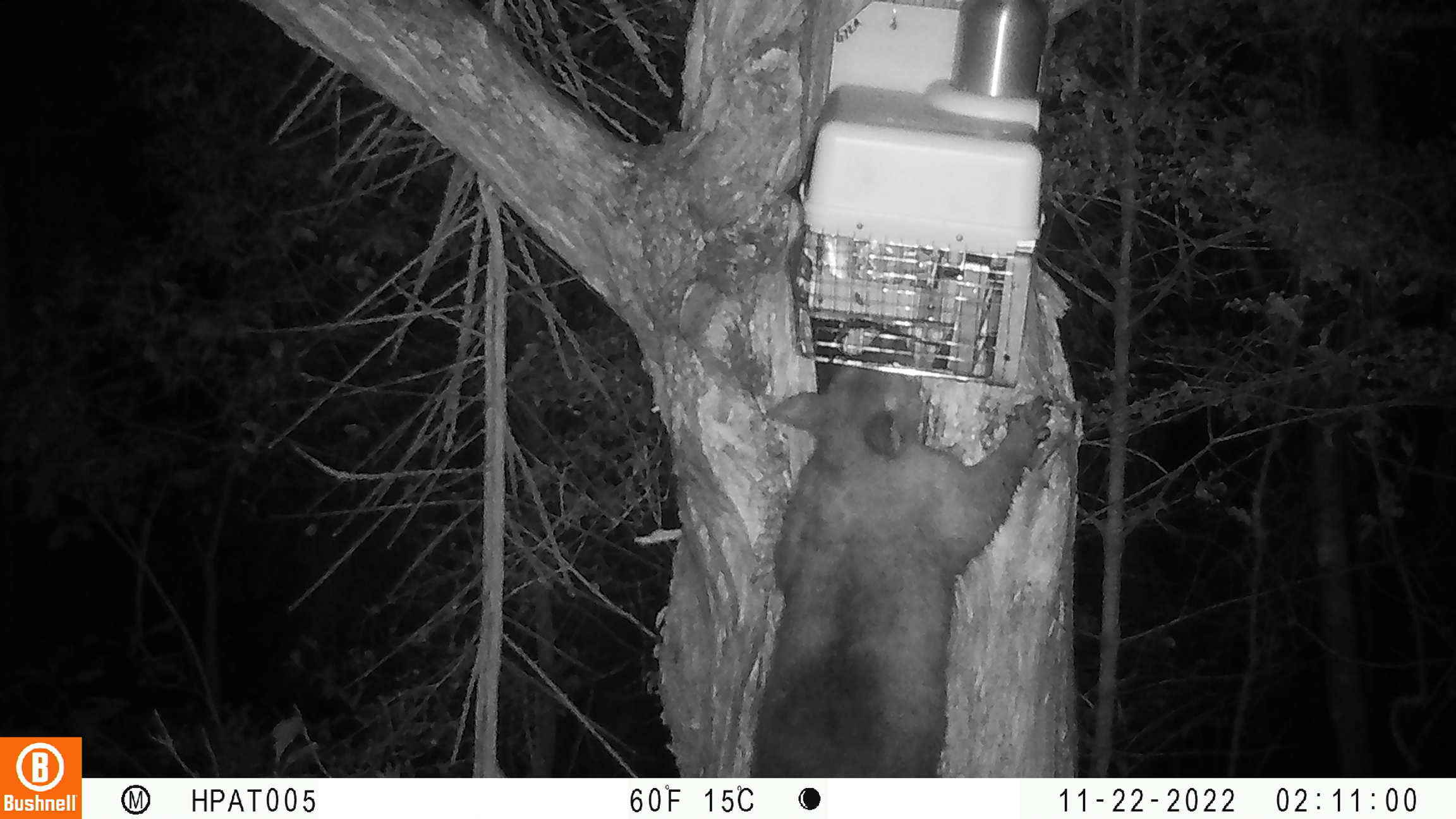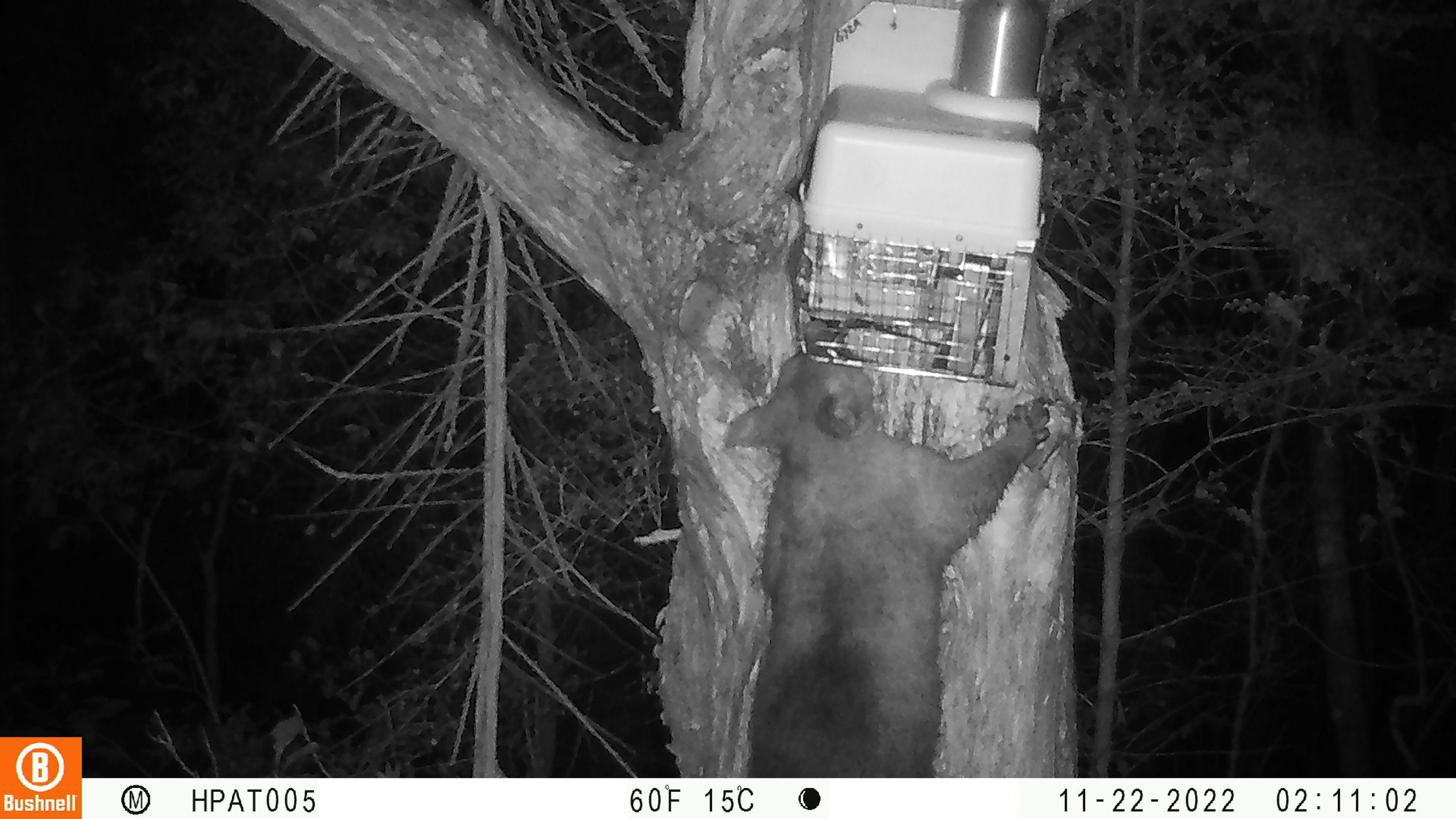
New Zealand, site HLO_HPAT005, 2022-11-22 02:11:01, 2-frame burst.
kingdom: Animalia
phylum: Chordata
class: Mammalia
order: Diprotodontia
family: Phalangeridae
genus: Trichosurus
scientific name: Trichosurus vulpecula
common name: common brushtail possum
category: possum